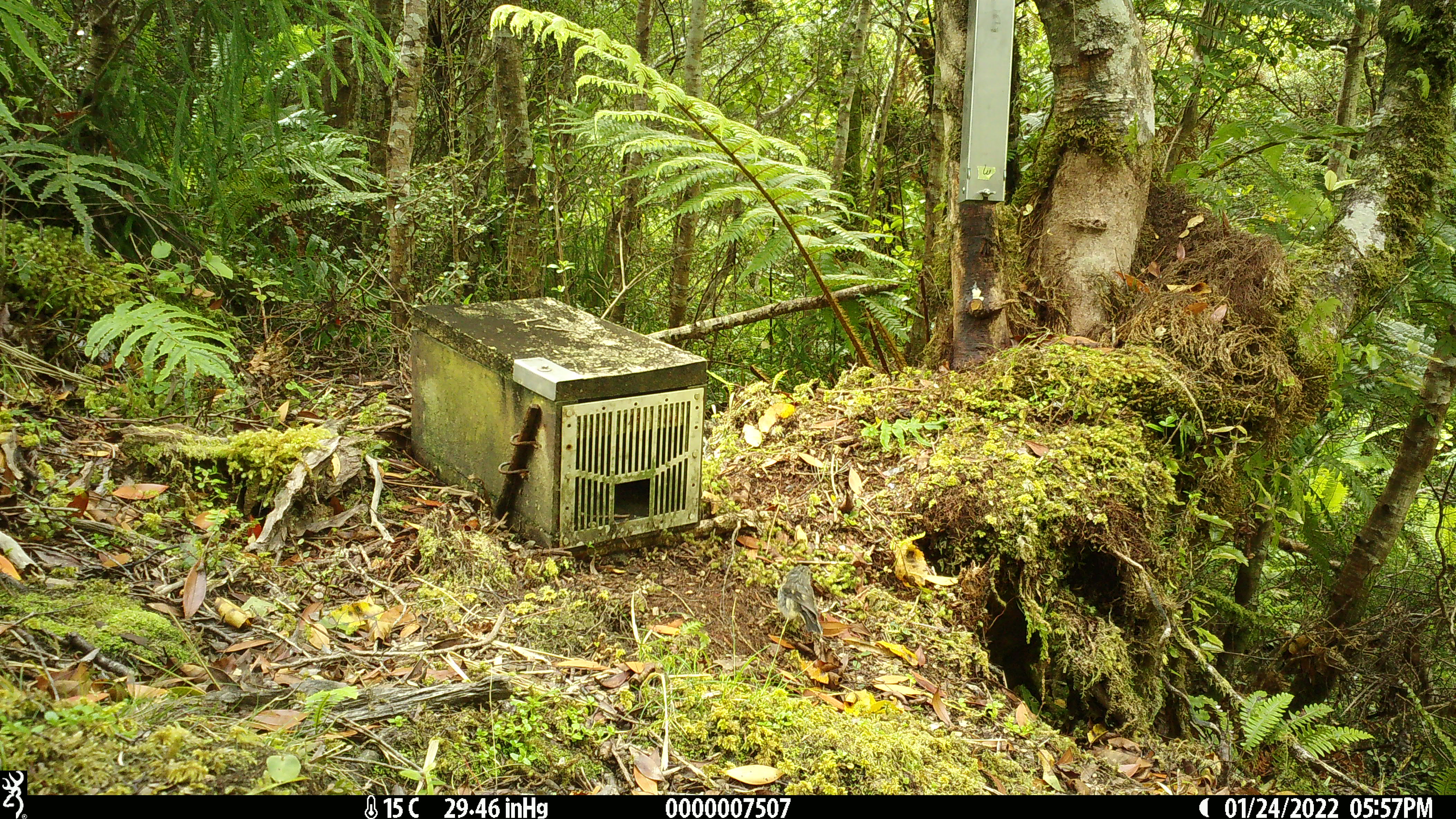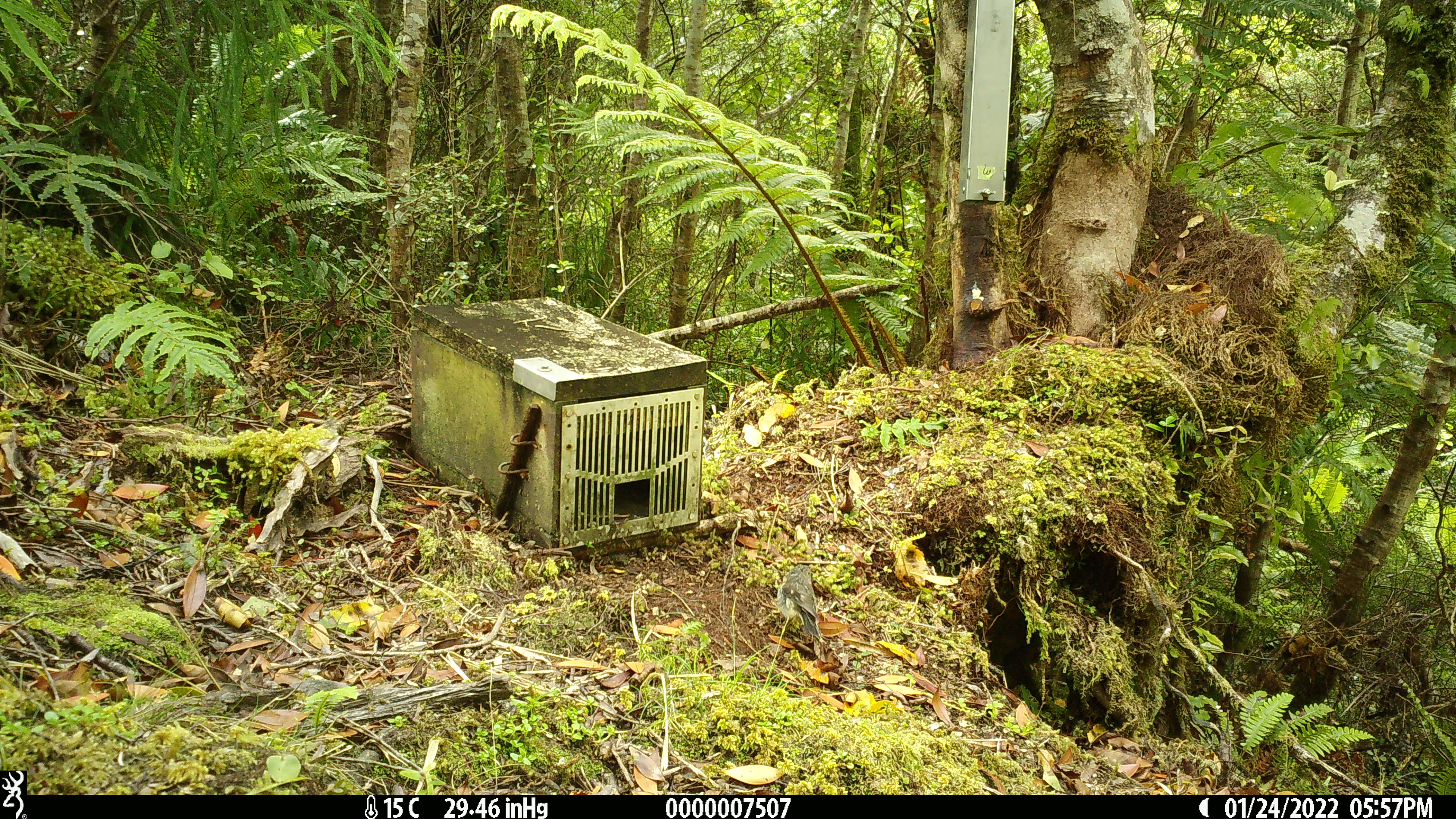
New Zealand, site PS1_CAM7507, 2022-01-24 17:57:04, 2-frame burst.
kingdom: Animalia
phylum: Chordata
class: Aves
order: Passeriformes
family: Petroicidae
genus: Petroica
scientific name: Petroica macrocephala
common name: tomtit